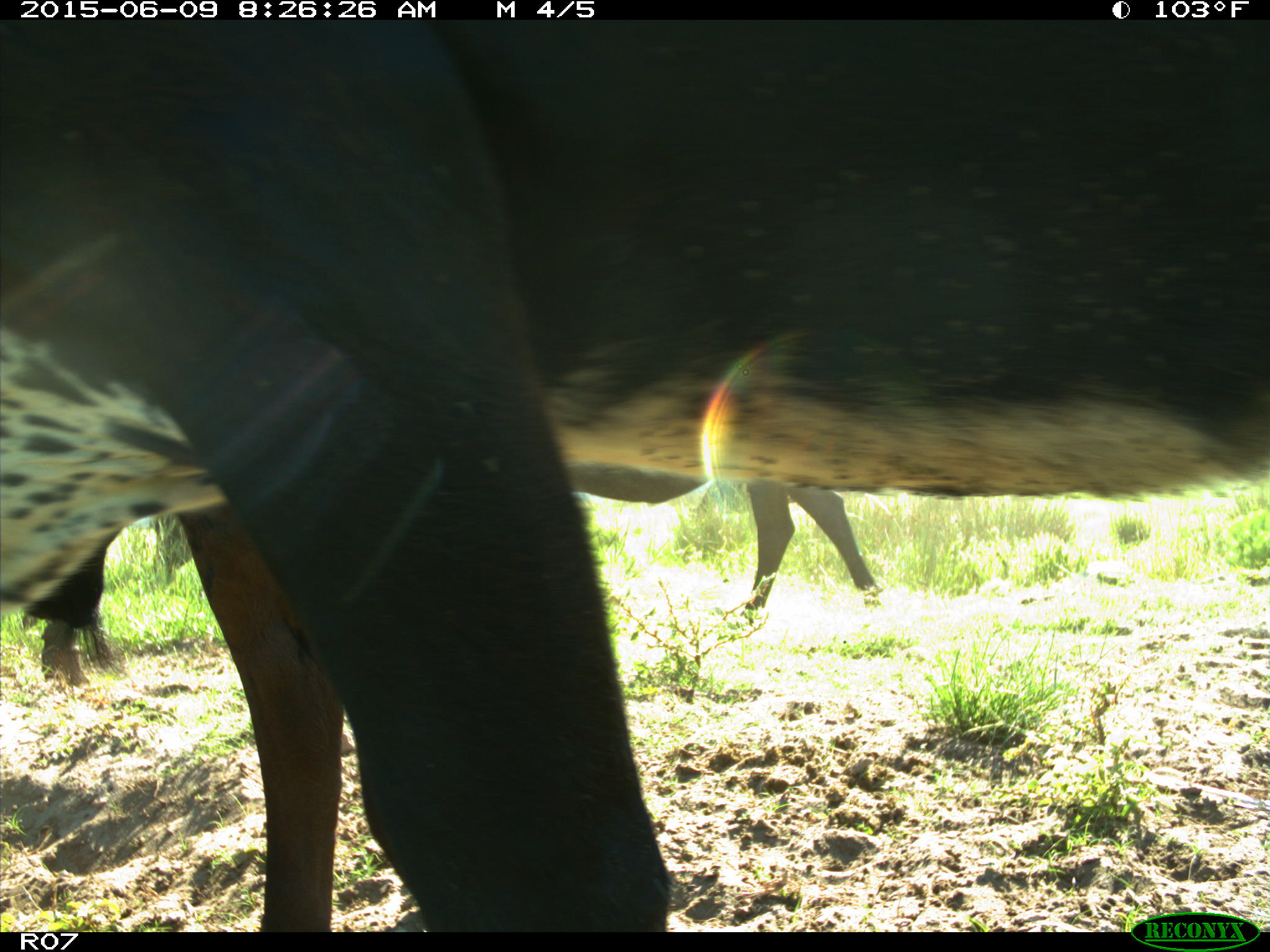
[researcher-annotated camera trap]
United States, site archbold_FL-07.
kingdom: Animalia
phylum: Chordata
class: Mammalia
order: Artiodactyla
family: Bovidae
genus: Bos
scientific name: Bos taurus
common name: domestic cow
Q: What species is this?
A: Bos taurus (domestic cow).